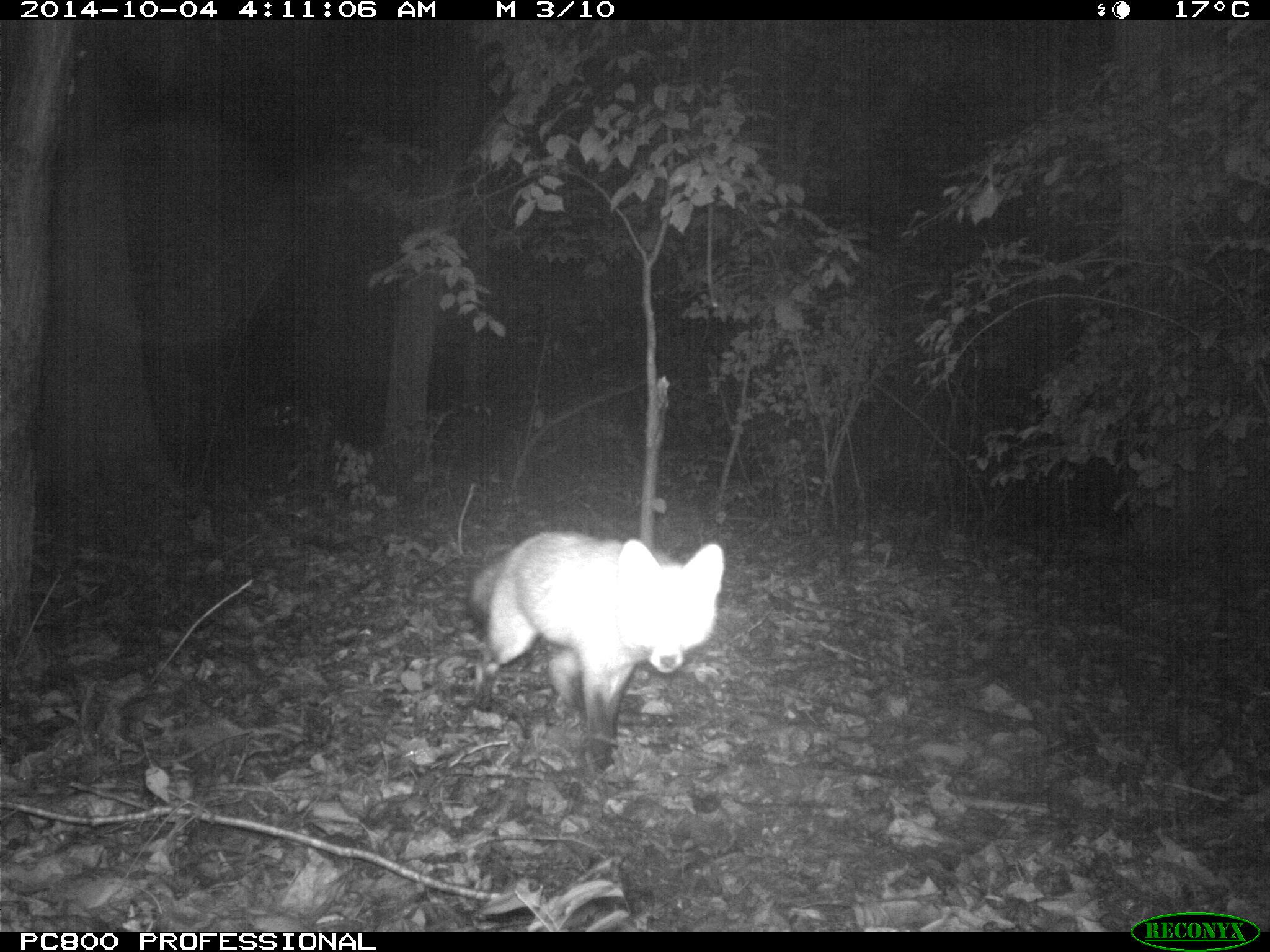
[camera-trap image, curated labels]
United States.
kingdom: Animalia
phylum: Chordata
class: Mammalia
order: Carnivora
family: Canidae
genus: Vulpes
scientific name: Vulpes vulpes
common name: red fox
Red Fox (Vulpes vulpes).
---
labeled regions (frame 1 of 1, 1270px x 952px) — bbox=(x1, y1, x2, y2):
Red Fox: bbox=(458, 525, 729, 774)